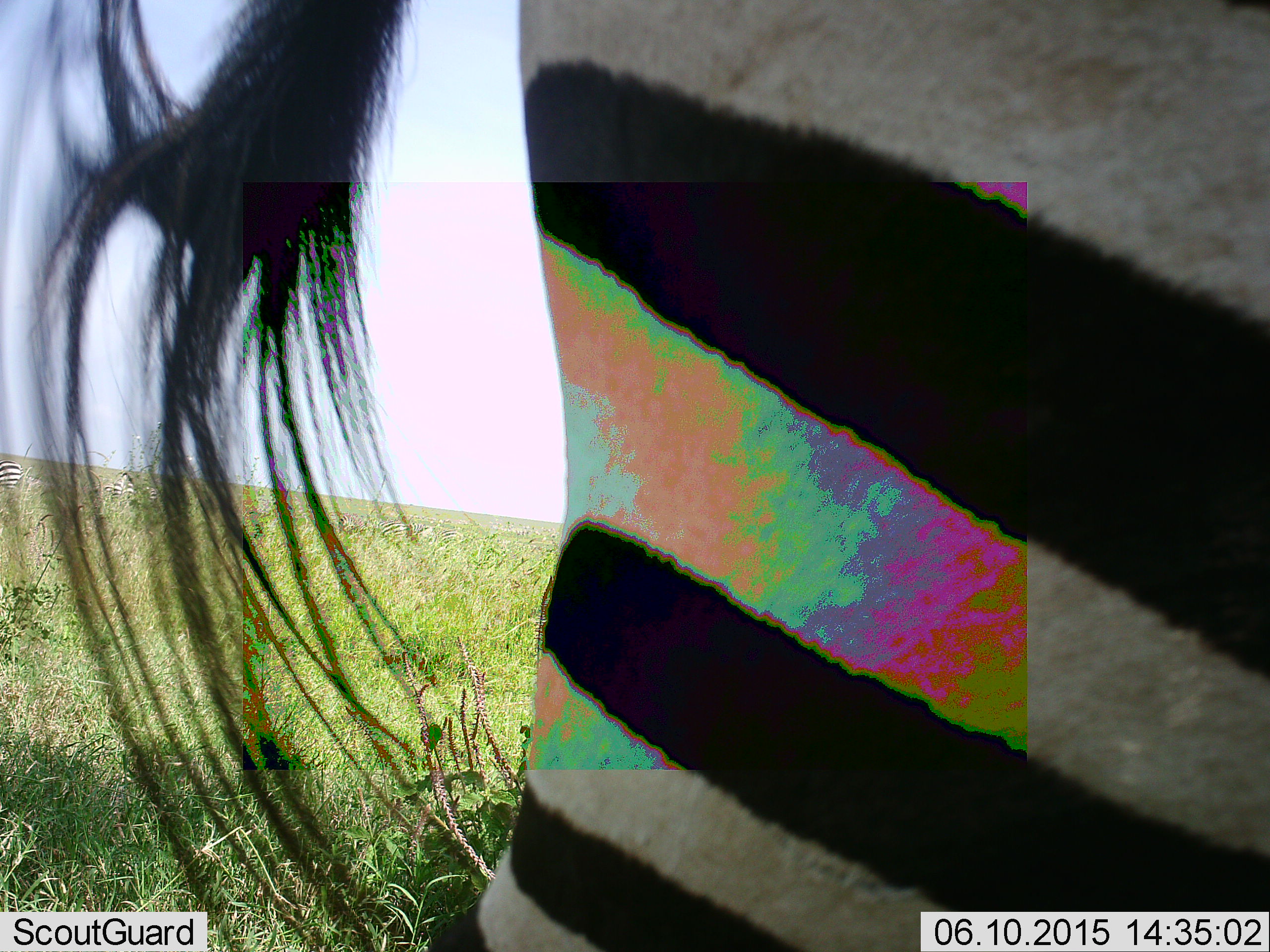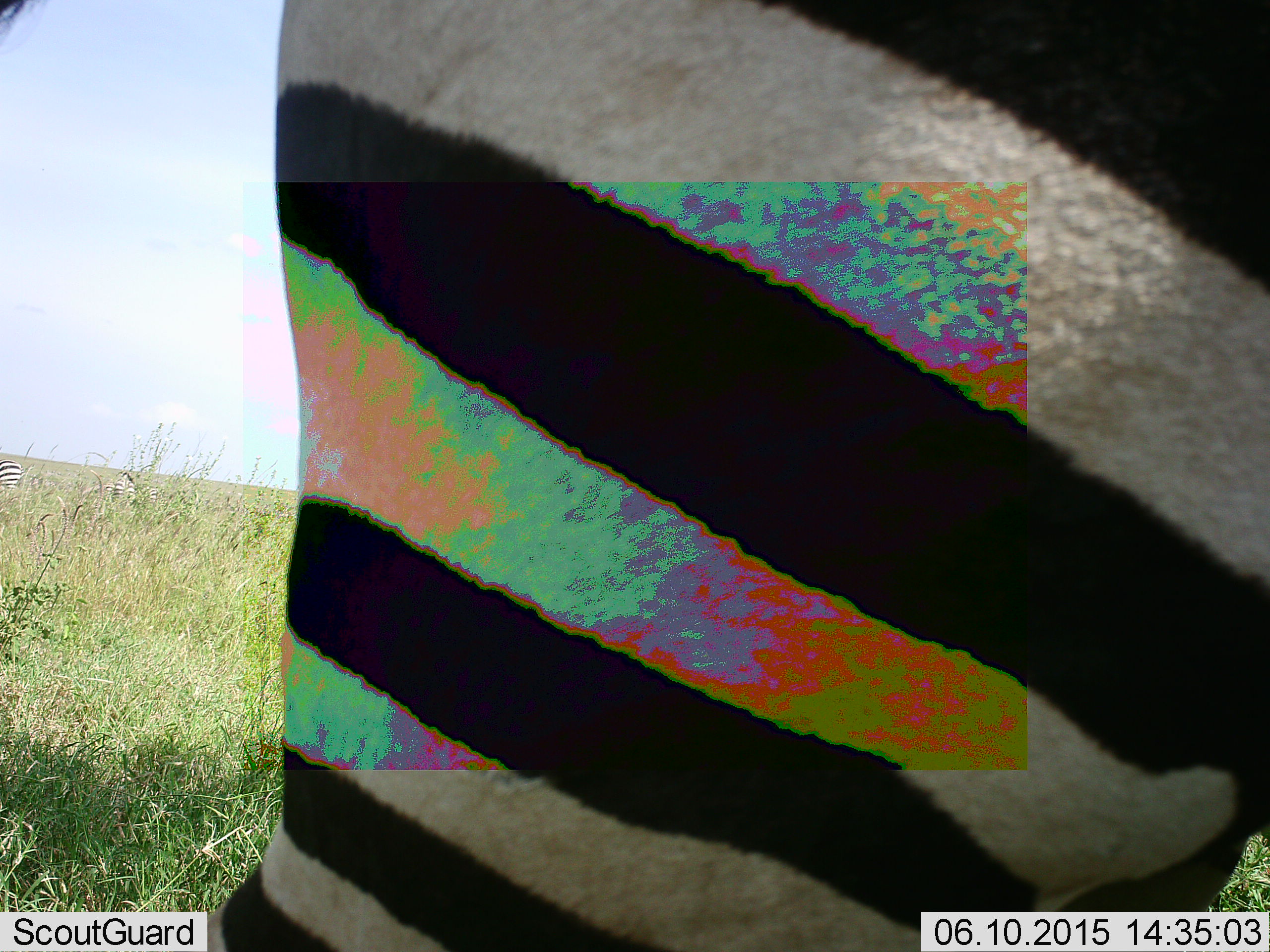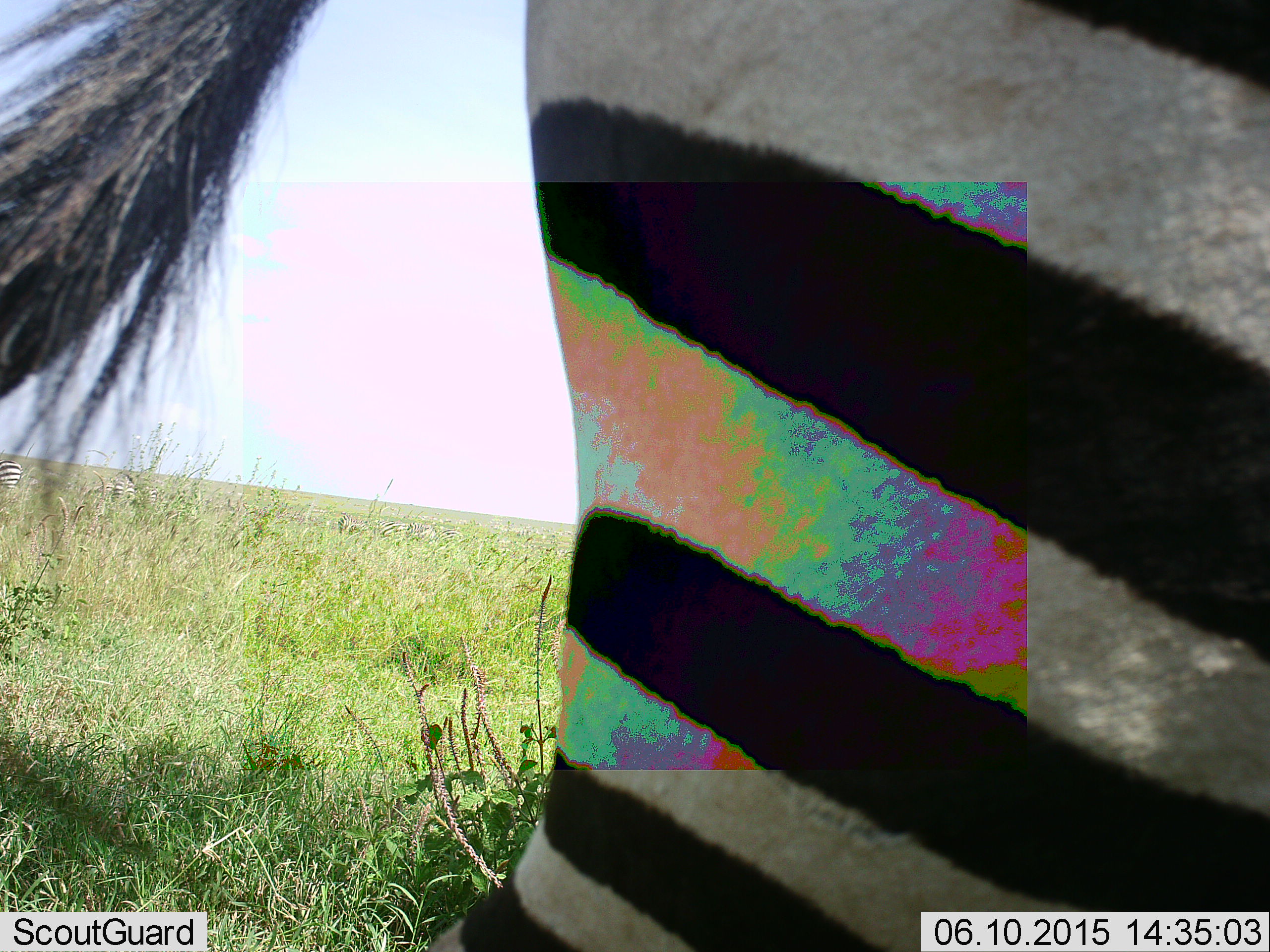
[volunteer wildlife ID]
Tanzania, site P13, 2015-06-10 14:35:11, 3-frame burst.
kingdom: Animalia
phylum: Chordata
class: Mammalia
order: Perissodactyla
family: Equidae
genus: Equus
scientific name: Equus quagga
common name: plains zebra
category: zebra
Zebra (plains zebra) (Equus quagga), count 1. Behavior (volunteer vote fractions): standing 90%, resting 0%, moving 10%, interacting 0%. Young present (vote fraction): 0%. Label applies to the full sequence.